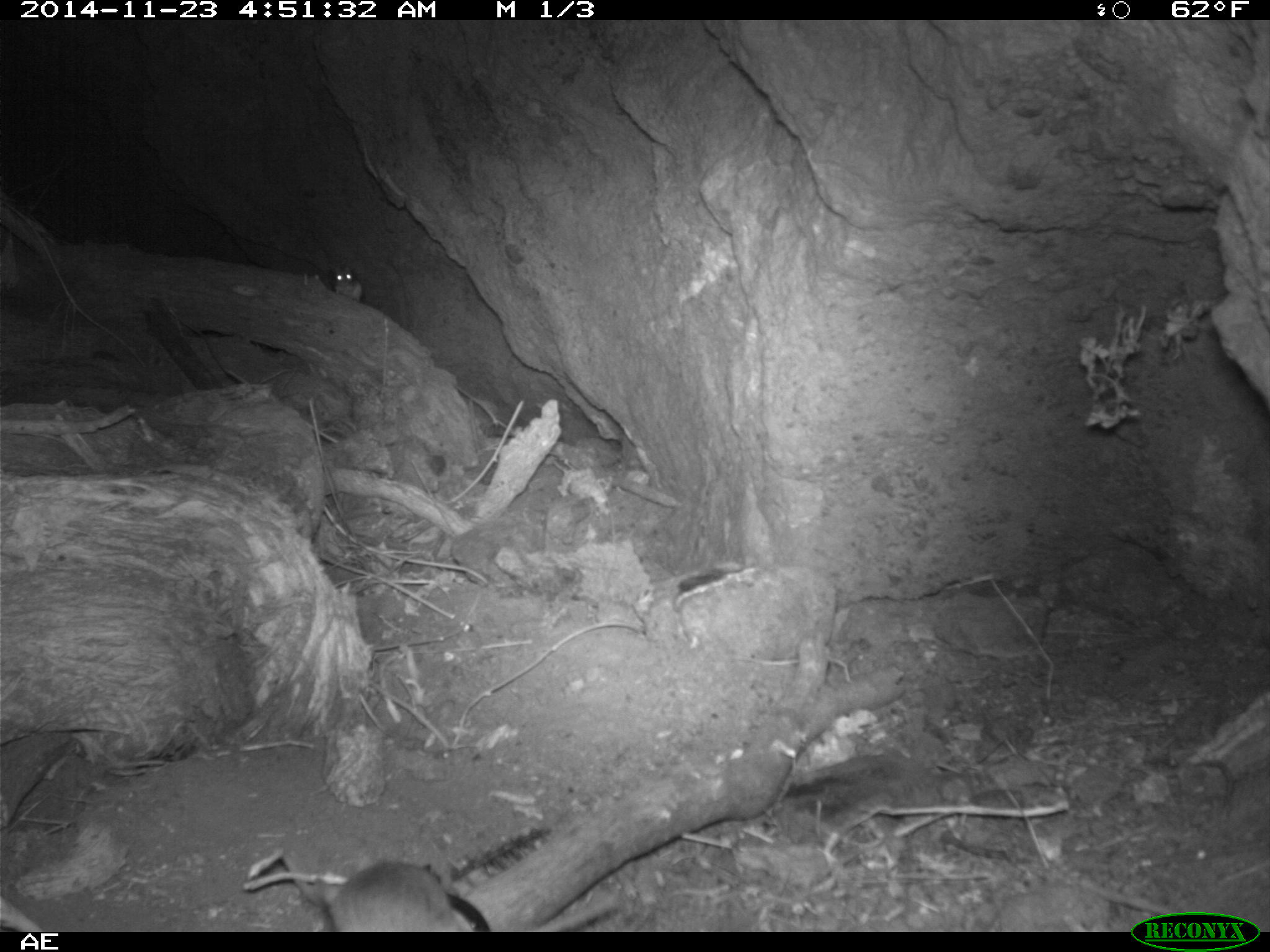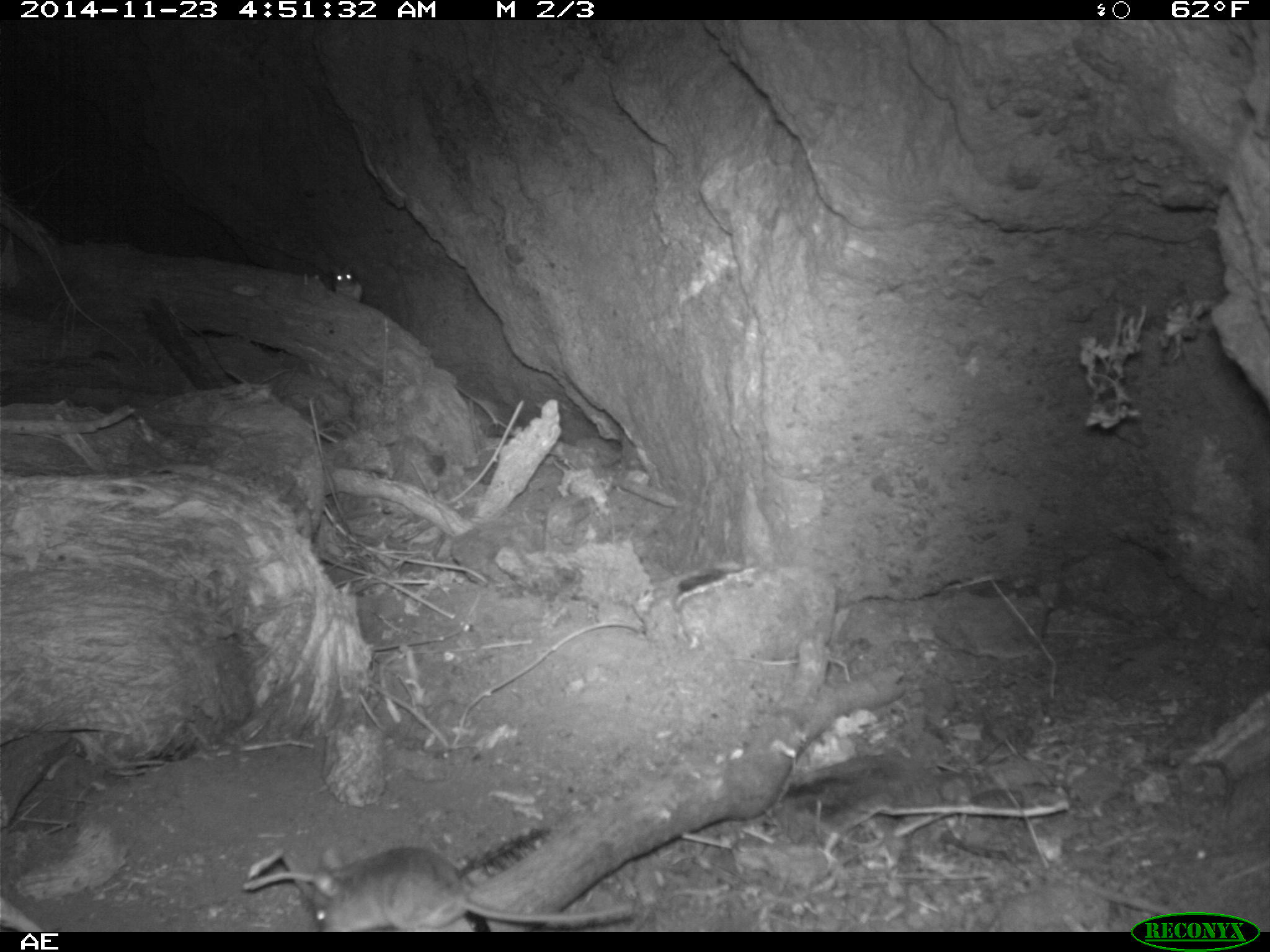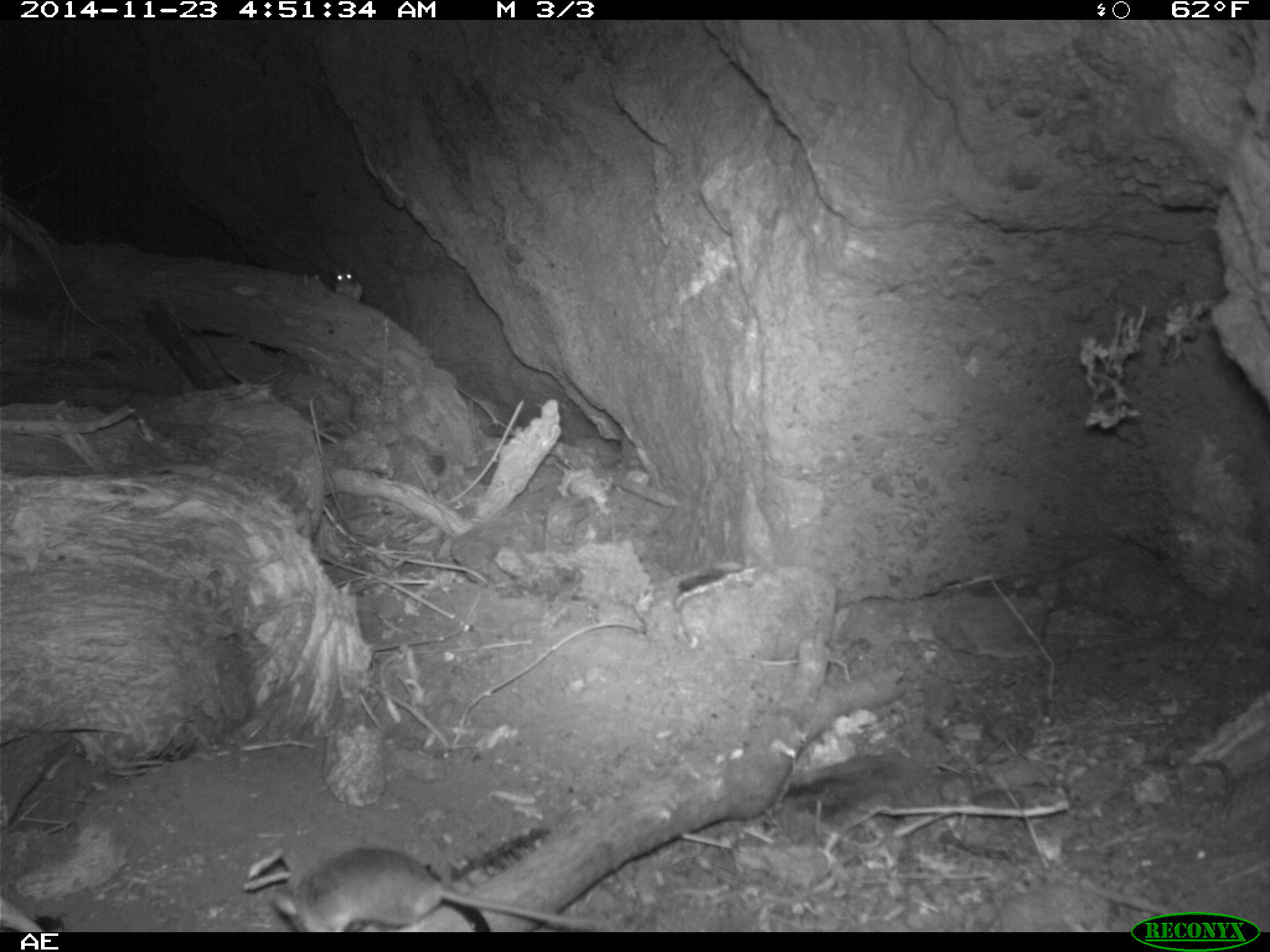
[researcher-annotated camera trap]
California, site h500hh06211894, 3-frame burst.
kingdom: Animalia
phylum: Chordata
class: Mammalia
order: Rodentia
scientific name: Rodentia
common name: rodent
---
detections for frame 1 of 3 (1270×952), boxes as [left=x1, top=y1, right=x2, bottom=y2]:
rodent: [left=277, top=851, right=463, bottom=931]; [left=334, top=265, right=363, bottom=302]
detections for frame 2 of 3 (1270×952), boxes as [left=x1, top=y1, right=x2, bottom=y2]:
rodent: [left=295, top=844, right=634, bottom=930]; [left=332, top=267, right=362, bottom=302]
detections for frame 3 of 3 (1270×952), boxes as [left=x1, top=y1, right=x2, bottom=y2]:
rodent: [left=277, top=844, right=579, bottom=930]; [left=332, top=263, right=363, bottom=301]